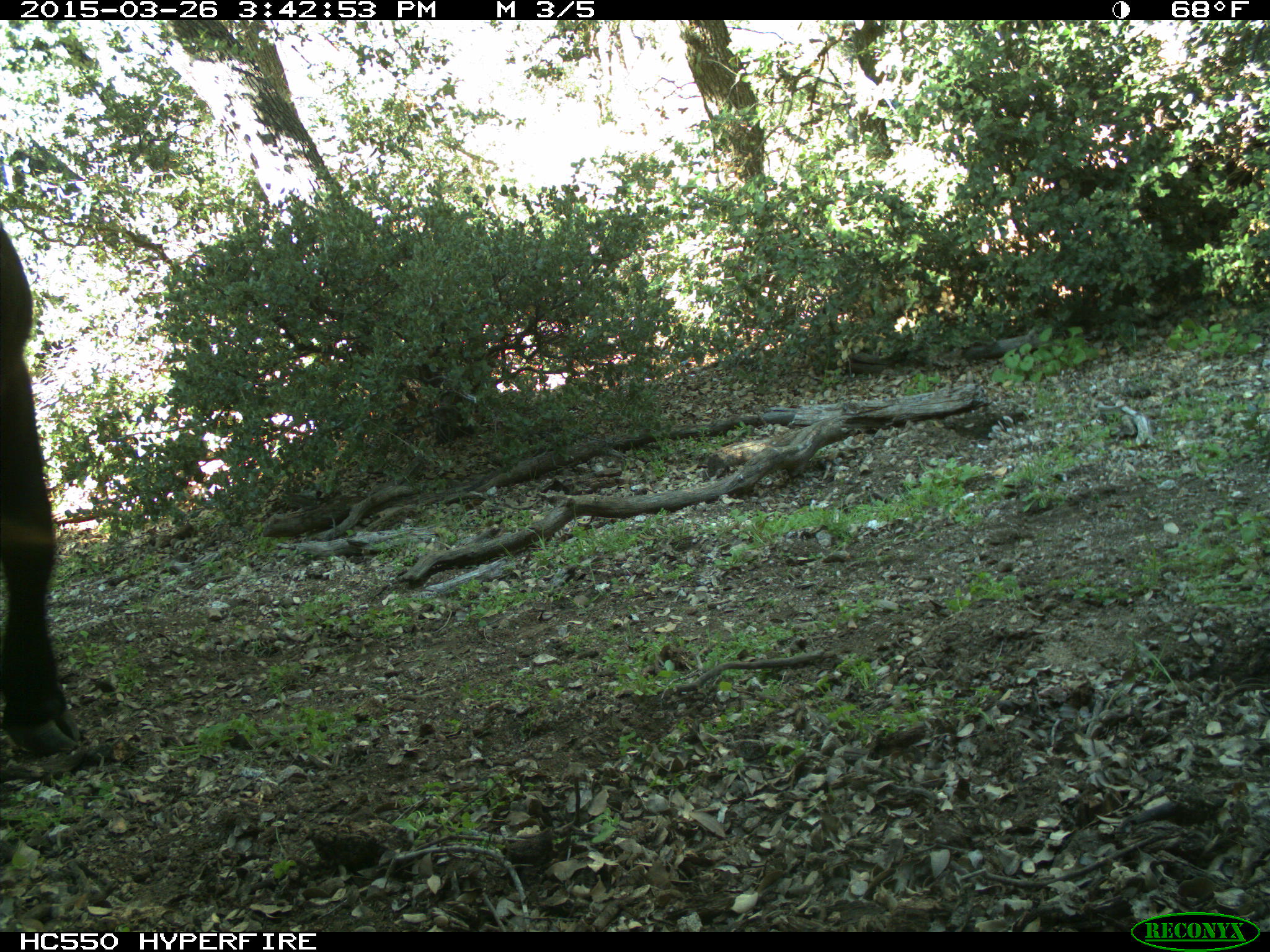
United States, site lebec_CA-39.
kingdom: Animalia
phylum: Chordata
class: Mammalia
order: Artiodactyla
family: Bovidae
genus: Bos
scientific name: Bos taurus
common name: domestic cow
Bos taurus (domestic cow).